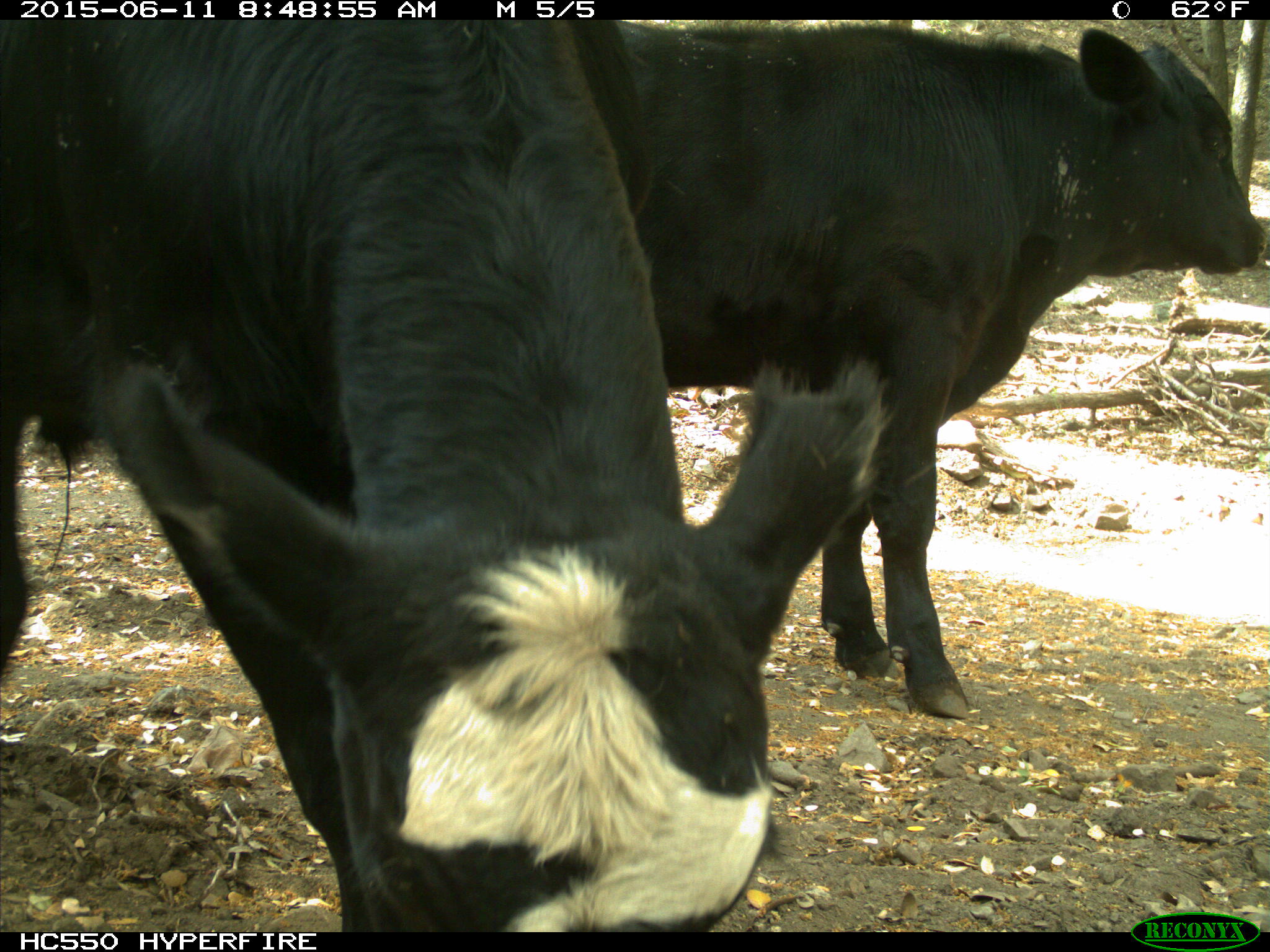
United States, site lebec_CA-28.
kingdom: Animalia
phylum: Chordata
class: Mammalia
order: Artiodactyla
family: Bovidae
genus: Bos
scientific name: Bos taurus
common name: domestic cow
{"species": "Bos taurus (domestic cow)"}